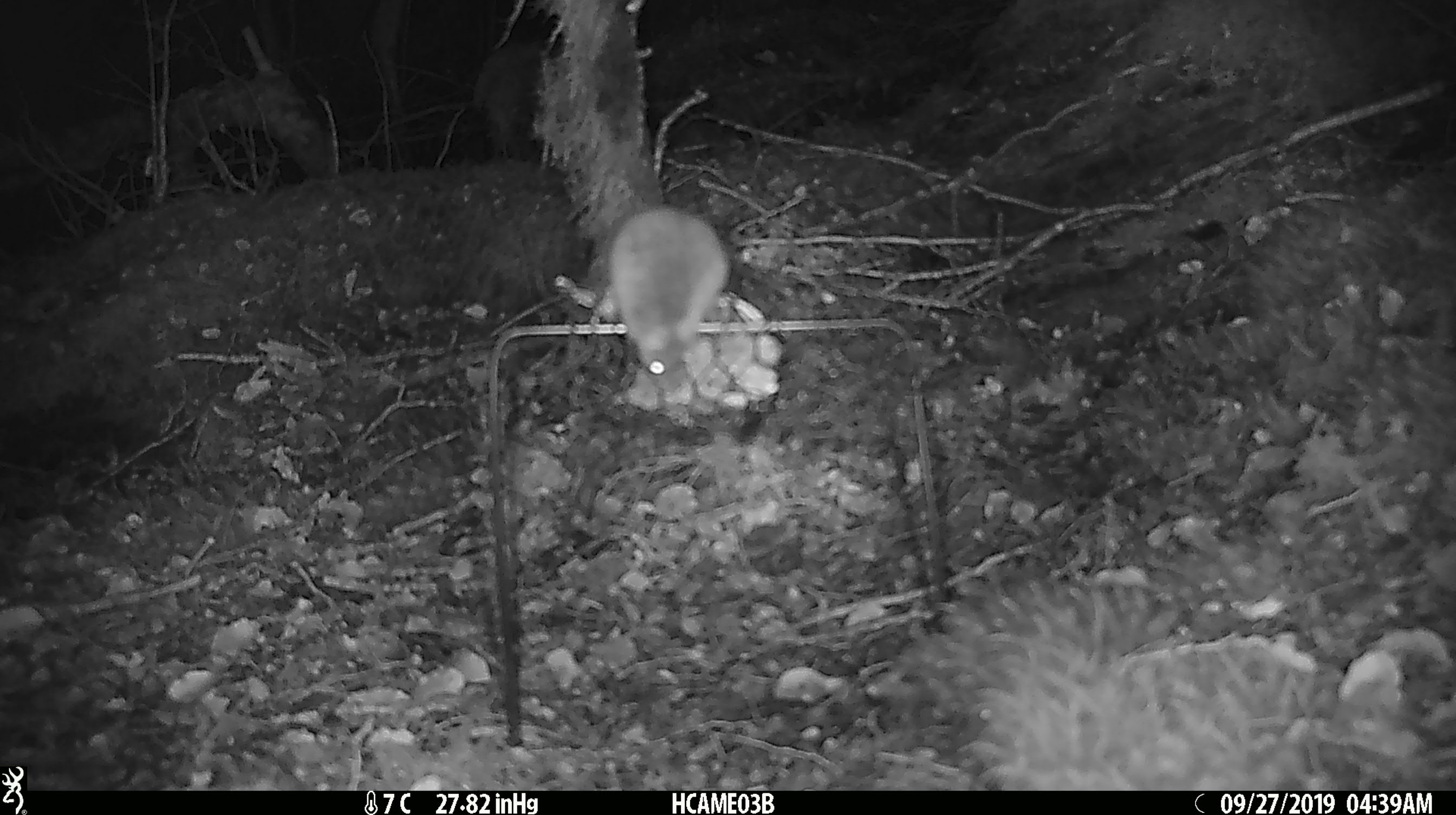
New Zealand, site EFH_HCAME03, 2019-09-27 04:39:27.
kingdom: Animalia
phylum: Chordata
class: Mammalia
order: Rodentia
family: Muridae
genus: Mus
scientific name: Mus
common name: mouse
Mouse (Mus).